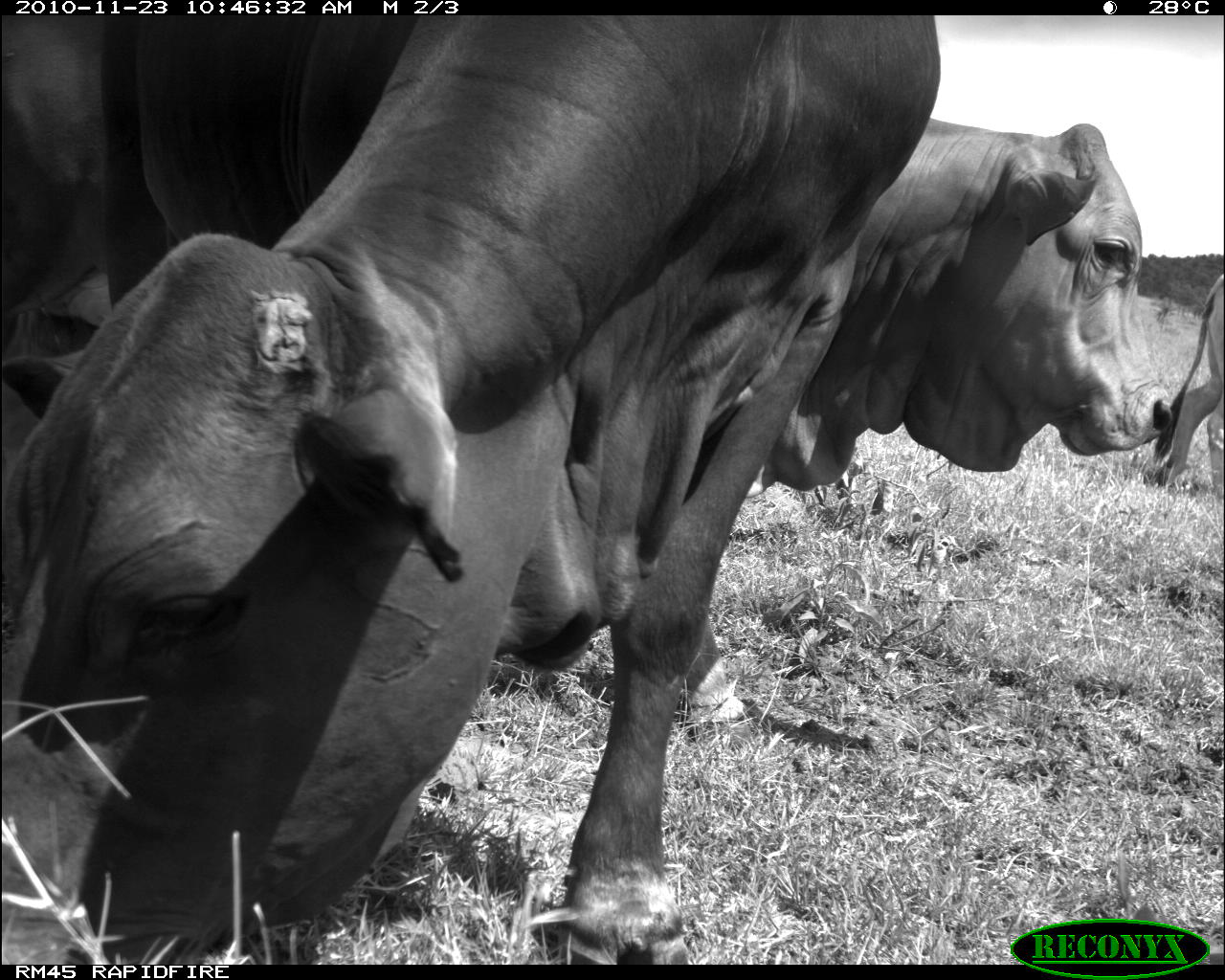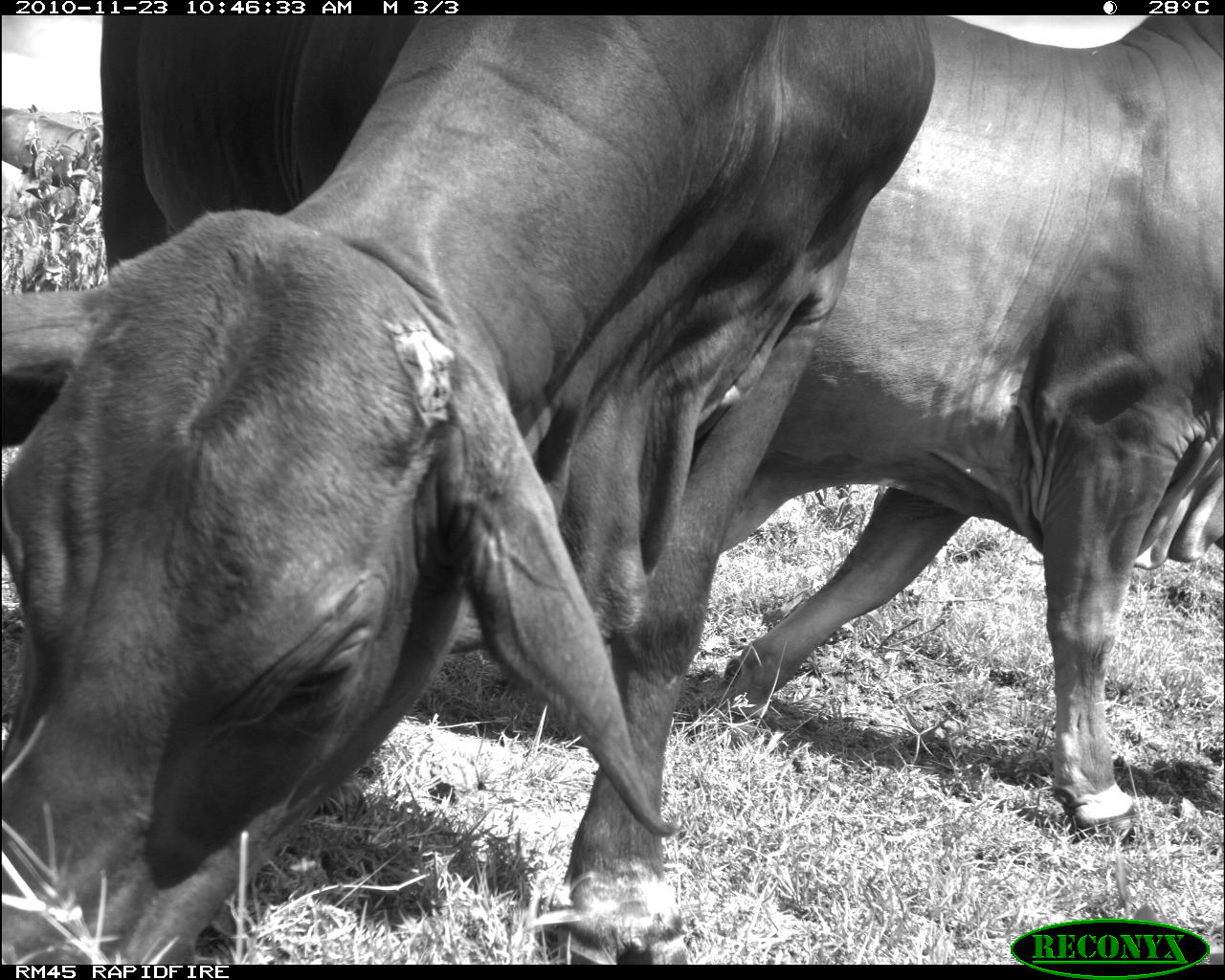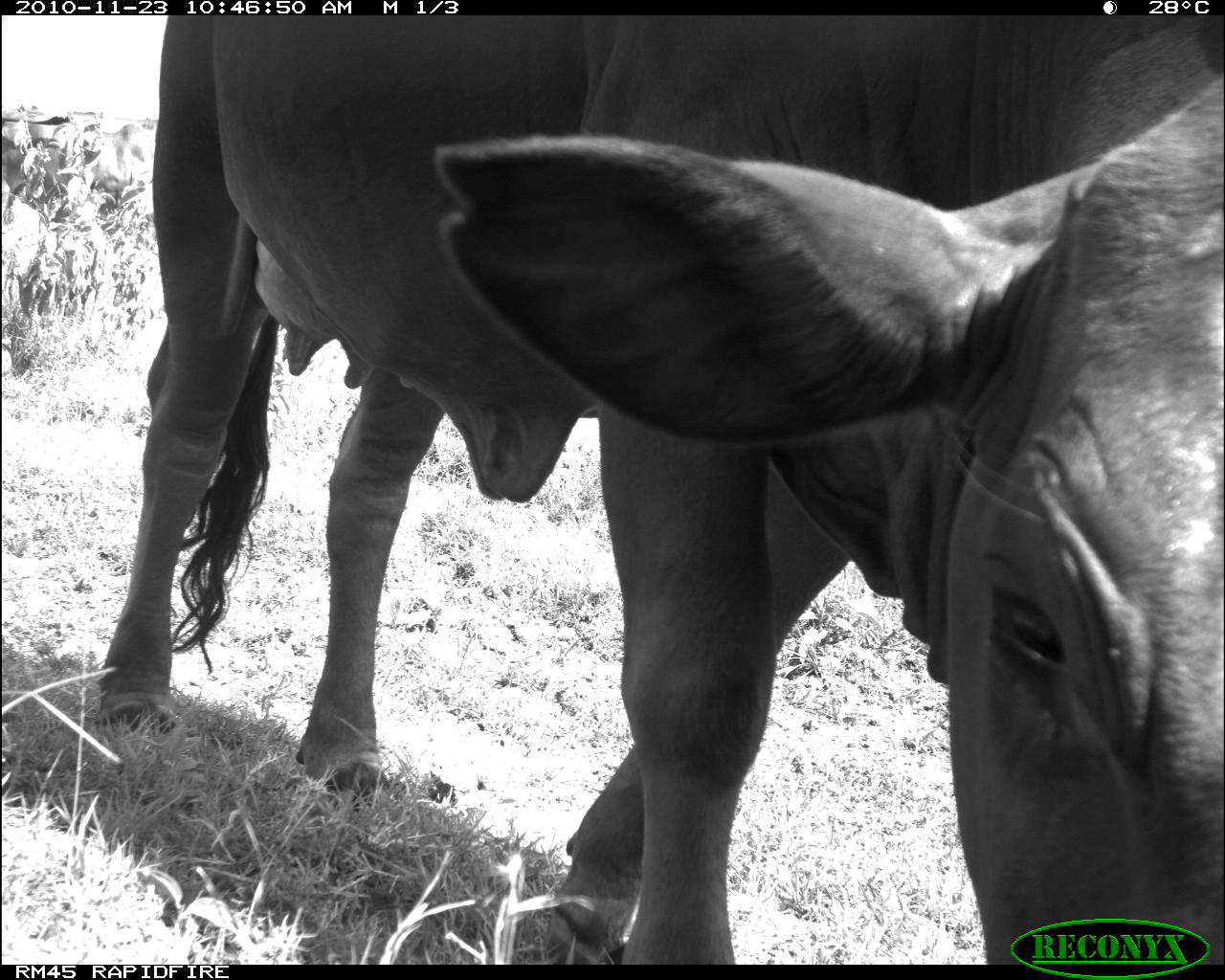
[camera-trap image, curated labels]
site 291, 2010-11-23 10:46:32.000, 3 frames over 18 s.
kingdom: Animalia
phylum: Chordata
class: Mammalia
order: Artiodactyla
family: Bovidae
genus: Bos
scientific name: Bos taurus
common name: domestic cattle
Bos taurus (domestic cattle), count 3.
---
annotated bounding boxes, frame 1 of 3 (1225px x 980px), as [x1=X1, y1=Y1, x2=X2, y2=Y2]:
bos taurus: [x1=0, y1=13, x2=940, y2=971]; [x1=747, y1=117, x2=1172, y2=498]; [x1=1156, y1=249, x2=1223, y2=503]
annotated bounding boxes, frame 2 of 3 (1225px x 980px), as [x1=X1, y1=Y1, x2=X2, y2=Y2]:
bos taurus: [x1=0, y1=15, x2=936, y2=965]; [x1=725, y1=0, x2=1225, y2=845]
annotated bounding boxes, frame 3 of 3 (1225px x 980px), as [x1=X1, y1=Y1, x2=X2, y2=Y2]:
bos taurus: [x1=94, y1=17, x2=1223, y2=965]; [x1=2, y1=107, x2=158, y2=330]